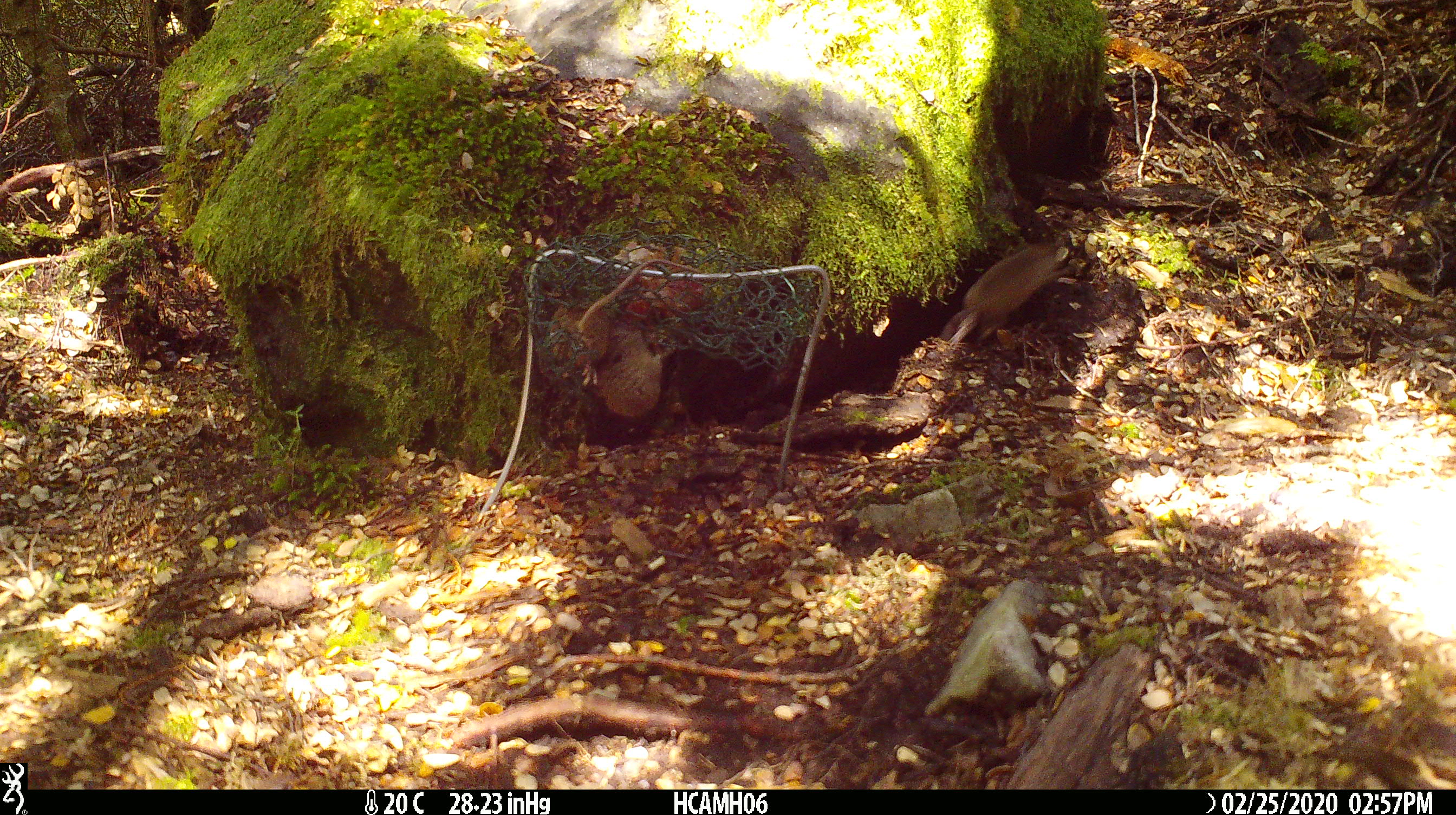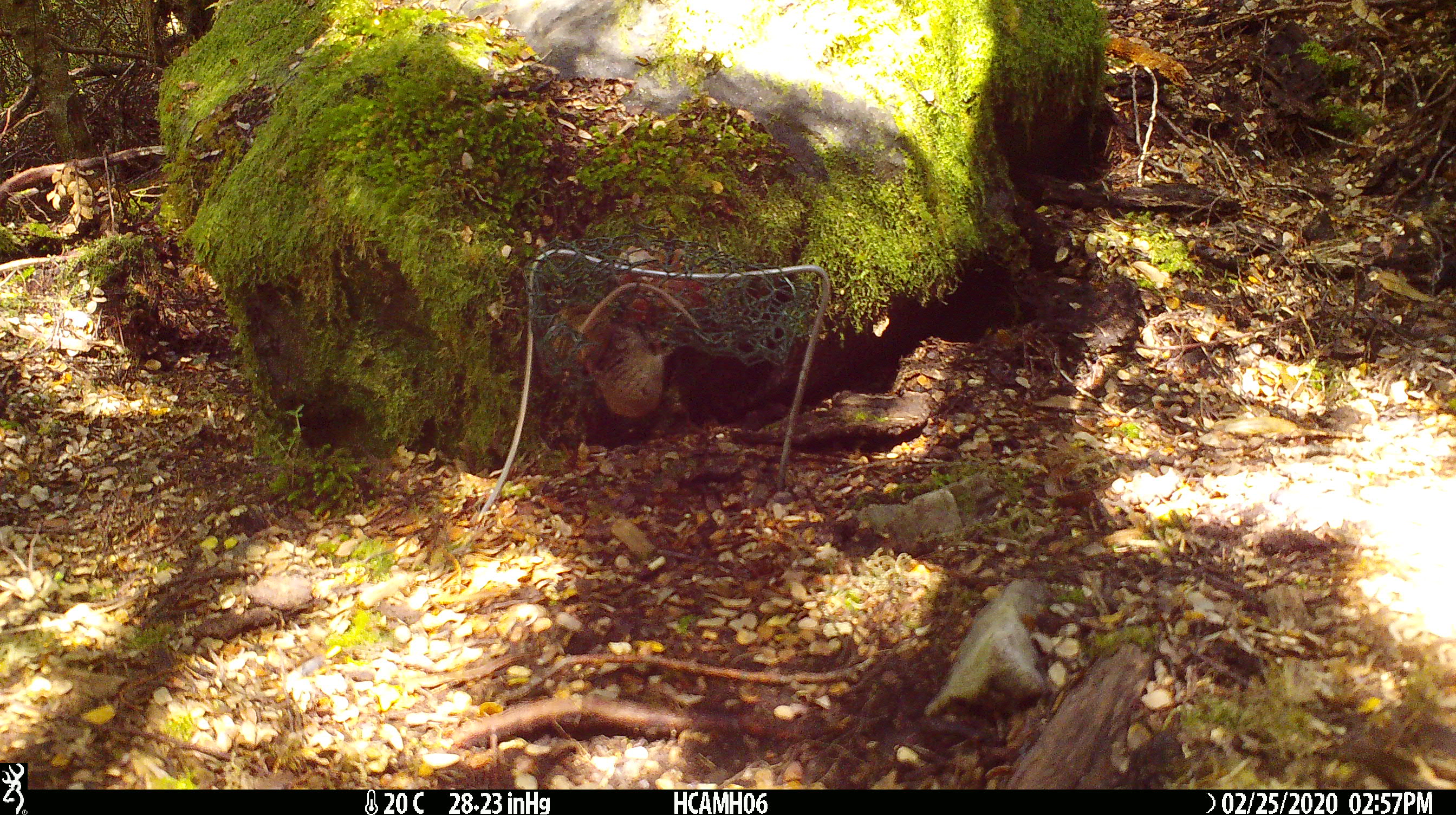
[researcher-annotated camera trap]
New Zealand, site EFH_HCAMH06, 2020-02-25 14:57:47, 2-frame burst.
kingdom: Animalia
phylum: Chordata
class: Mammalia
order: Rodentia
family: Muridae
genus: Mus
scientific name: Mus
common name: mouse